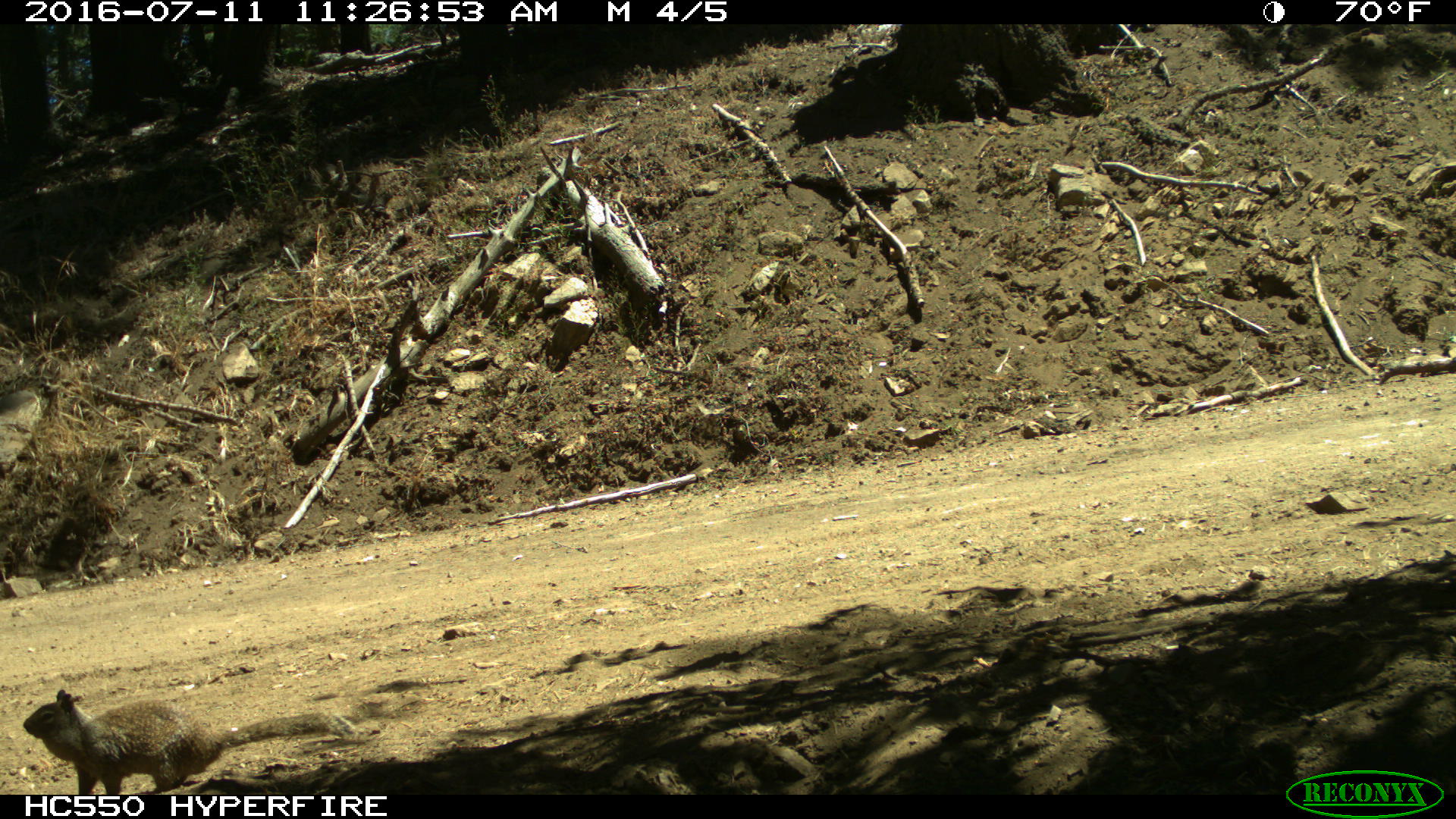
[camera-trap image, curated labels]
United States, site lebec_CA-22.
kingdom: Animalia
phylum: Chordata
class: Mammalia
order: Rodentia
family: Sciuridae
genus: Otospermophilus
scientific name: Otospermophilus beecheyi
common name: california ground squirrel